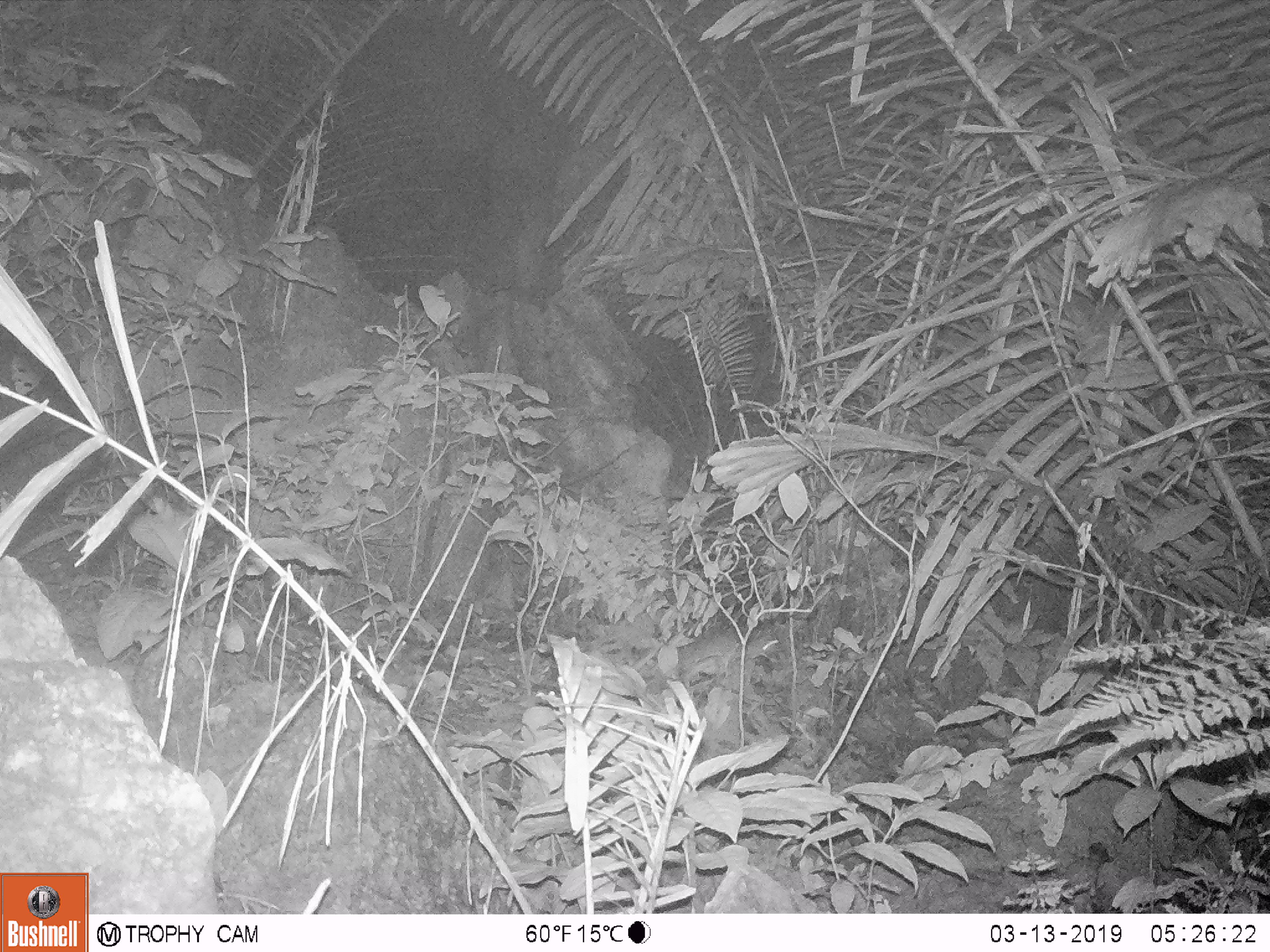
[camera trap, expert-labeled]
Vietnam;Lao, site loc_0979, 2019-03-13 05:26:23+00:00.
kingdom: Animalia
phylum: Chordata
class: Mammalia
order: Rodentia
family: Muridae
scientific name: Muridae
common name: old-world mice and rats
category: unidentified murid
Unidentified murid (old-world mice and rats) (Muridae). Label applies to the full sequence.